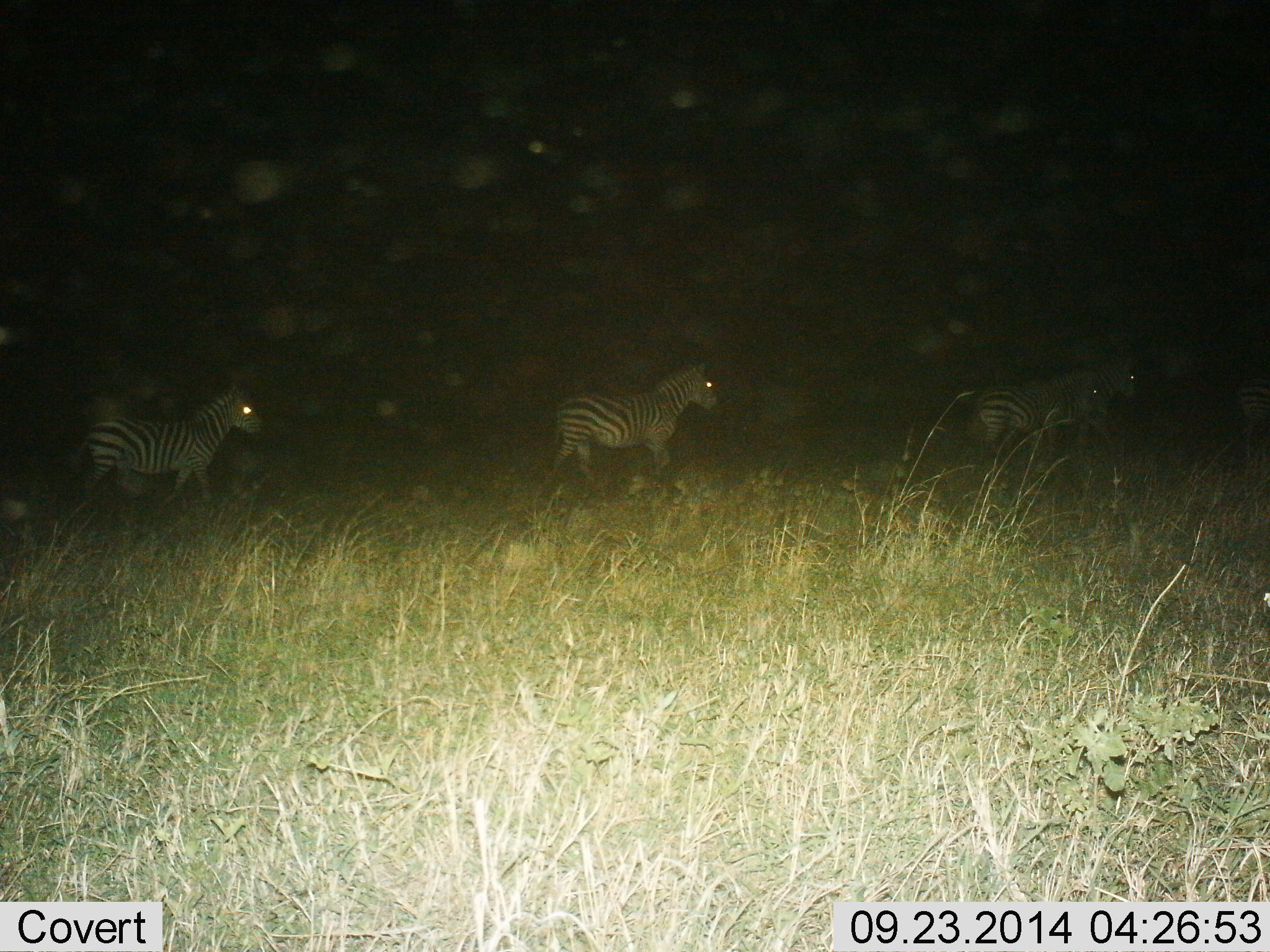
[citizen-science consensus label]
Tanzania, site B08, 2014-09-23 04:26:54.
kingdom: Animalia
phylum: Chordata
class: Mammalia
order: Perissodactyla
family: Equidae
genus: Equus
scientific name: Equus quagga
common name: plains zebra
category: zebra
Zebra (plains zebra) (Equus quagga), count 4. Behavior (volunteer vote fractions): standing 0%, resting 0%, moving 100%, interacting 0%. Young present (vote fraction): 0%. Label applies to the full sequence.